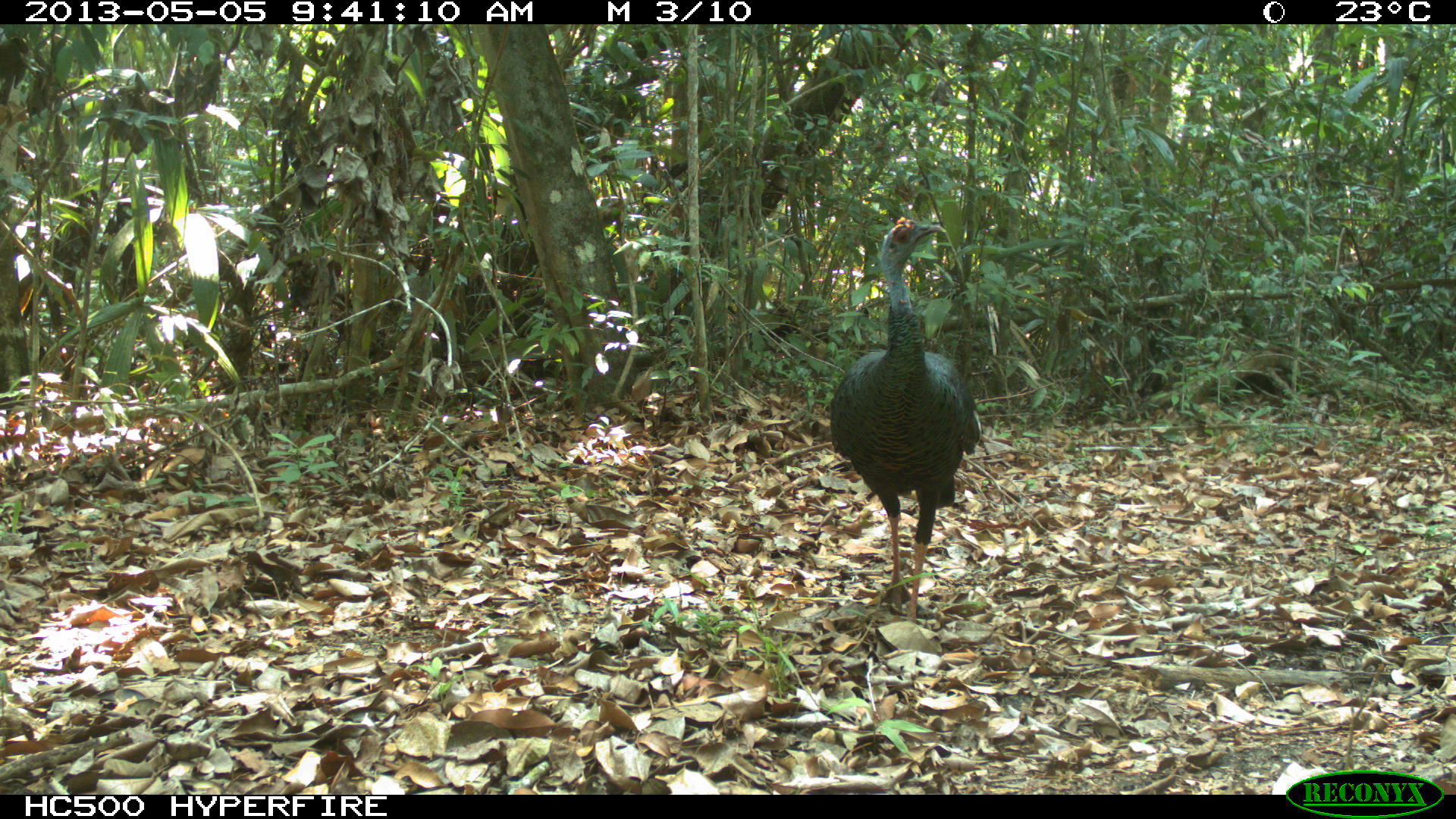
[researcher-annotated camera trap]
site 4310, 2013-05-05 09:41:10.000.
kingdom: Animalia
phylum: Chordata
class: Aves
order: Galliformes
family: Phasianidae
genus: Meleagris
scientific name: Meleagris ocellata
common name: ocellated turkey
Meleagris ocellata (ocellated turkey), count 1, sex male.